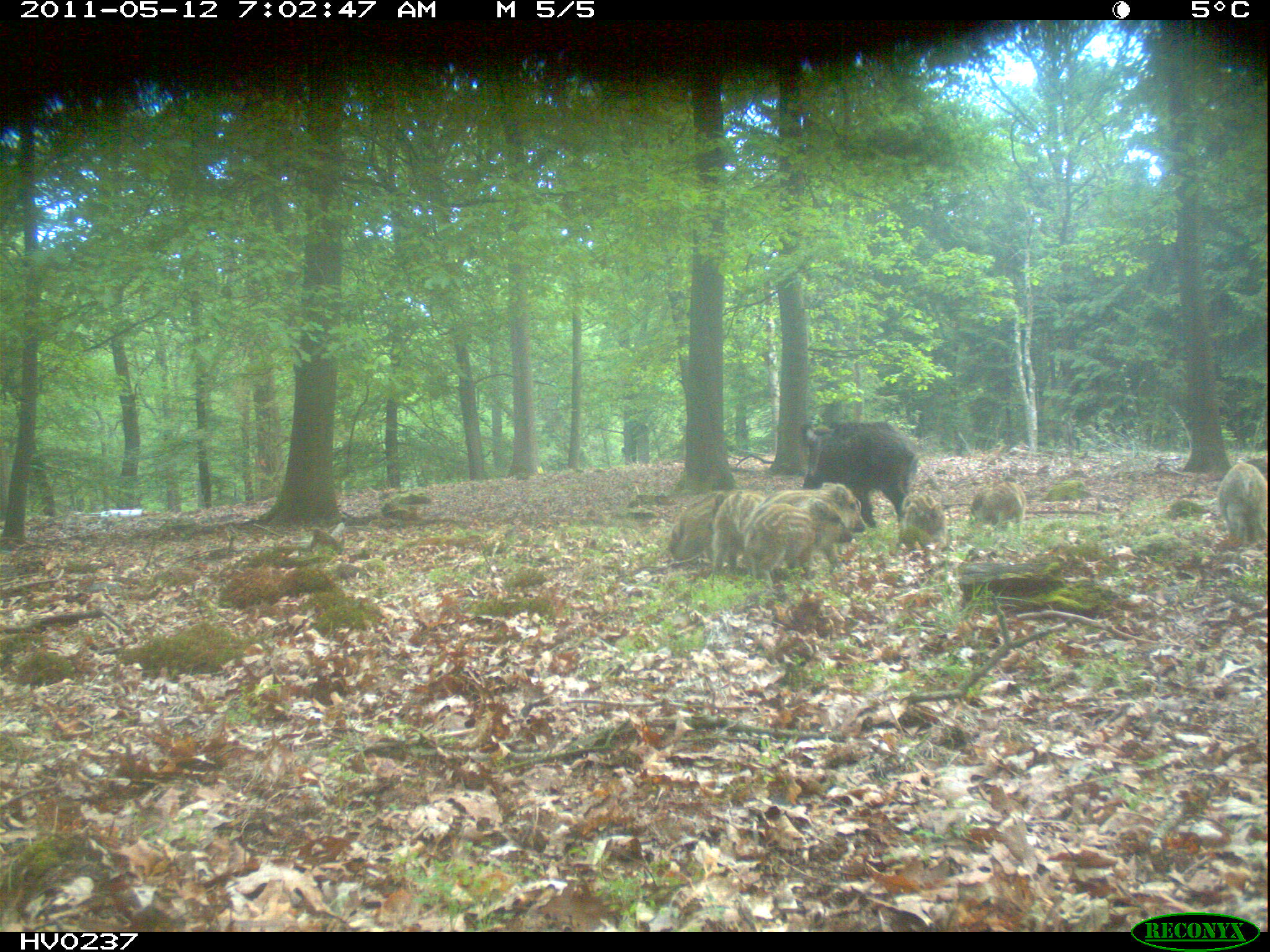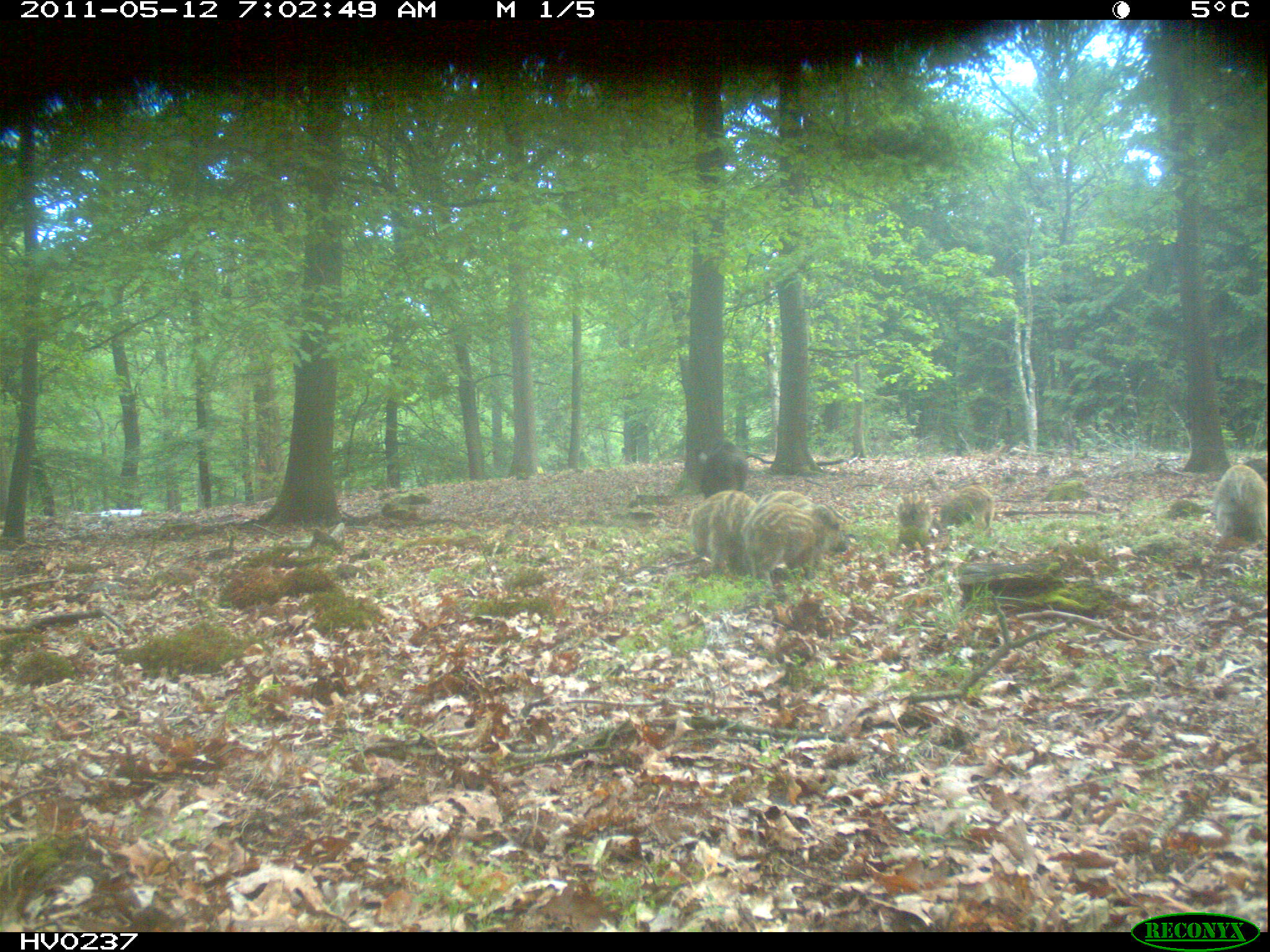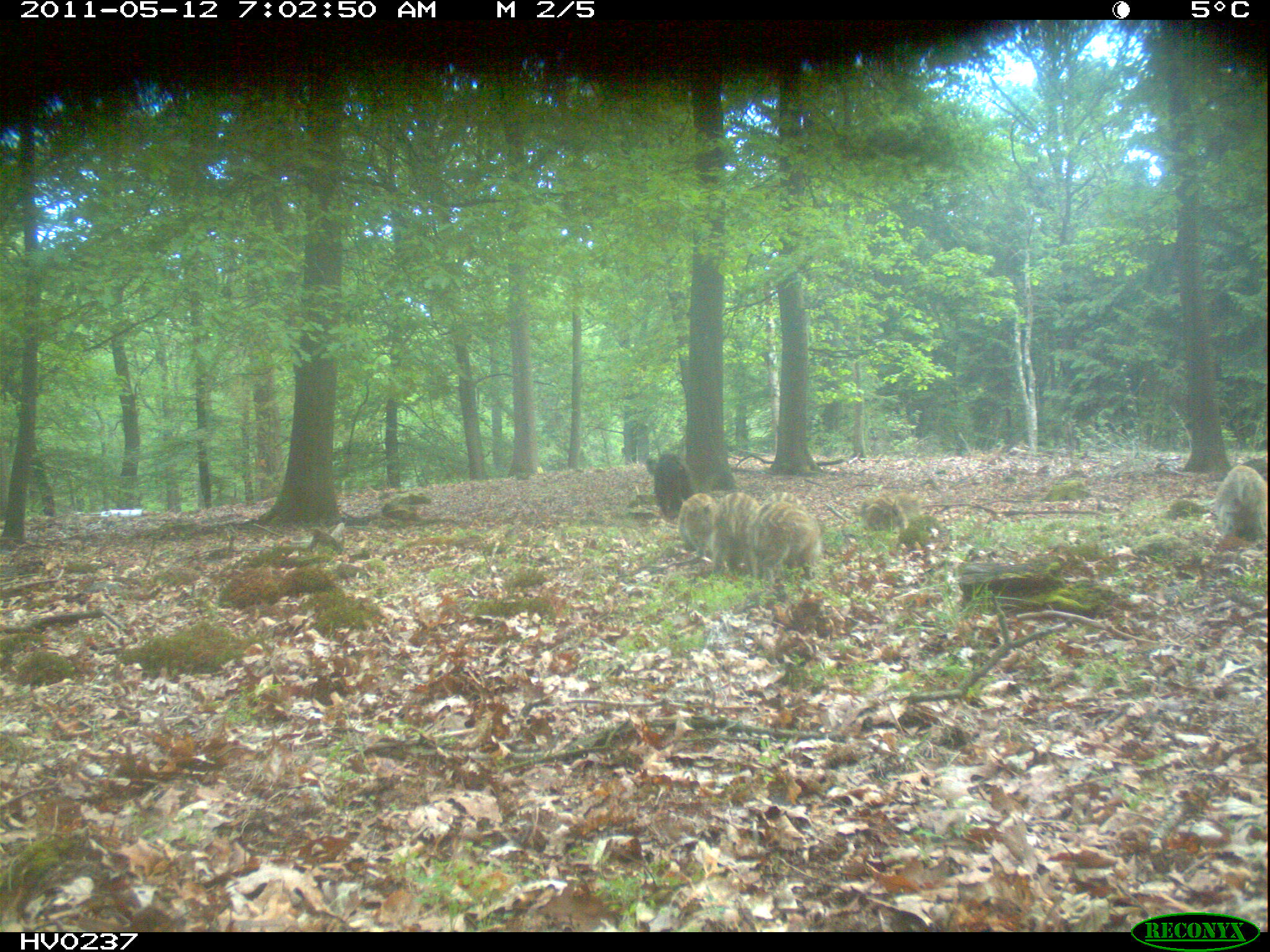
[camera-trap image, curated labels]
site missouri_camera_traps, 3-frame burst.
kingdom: Animalia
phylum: Chordata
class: Mammalia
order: Artiodactyla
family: Suidae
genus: Sus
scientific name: Sus scrofa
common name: wild boar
Wild boar (Sus scrofa). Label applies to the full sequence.